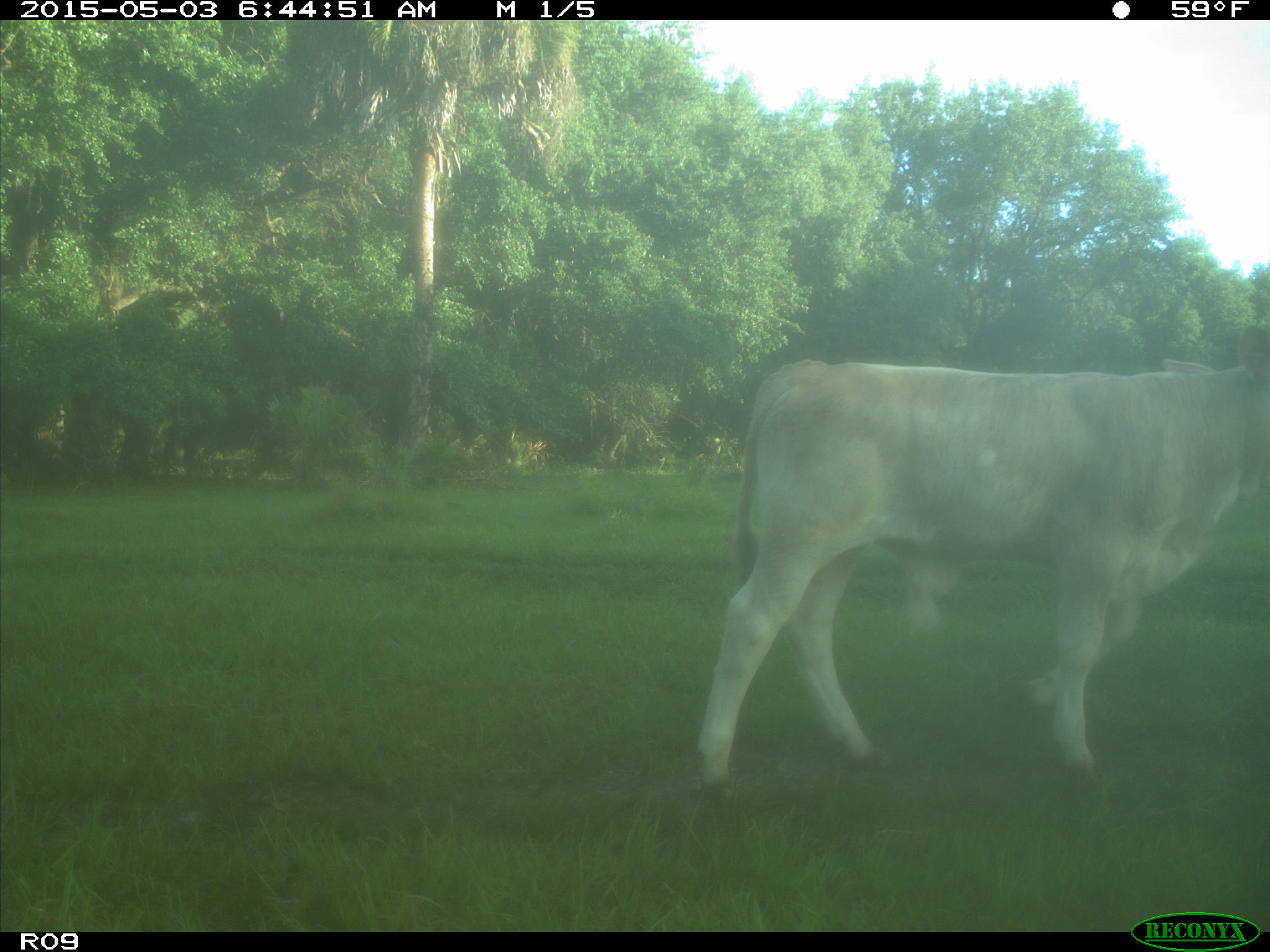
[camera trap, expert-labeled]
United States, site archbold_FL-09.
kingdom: Animalia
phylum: Chordata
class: Mammalia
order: Artiodactyla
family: Bovidae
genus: Bos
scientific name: Bos taurus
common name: domestic cow